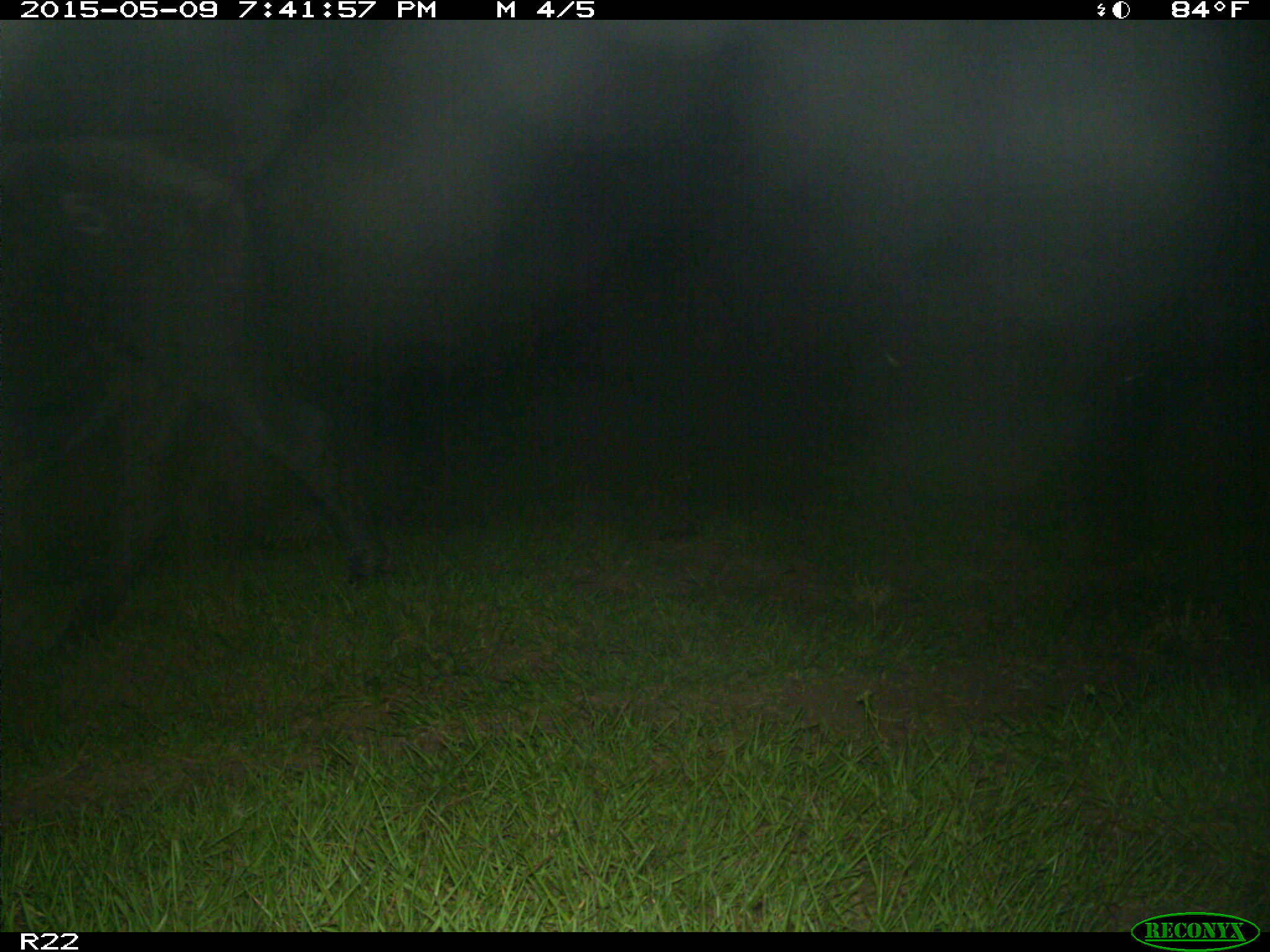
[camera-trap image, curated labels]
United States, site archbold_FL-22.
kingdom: Animalia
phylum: Chordata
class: Mammalia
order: Artiodactyla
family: Bovidae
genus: Bos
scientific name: Bos taurus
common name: domestic cow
Bos taurus (domestic cow).